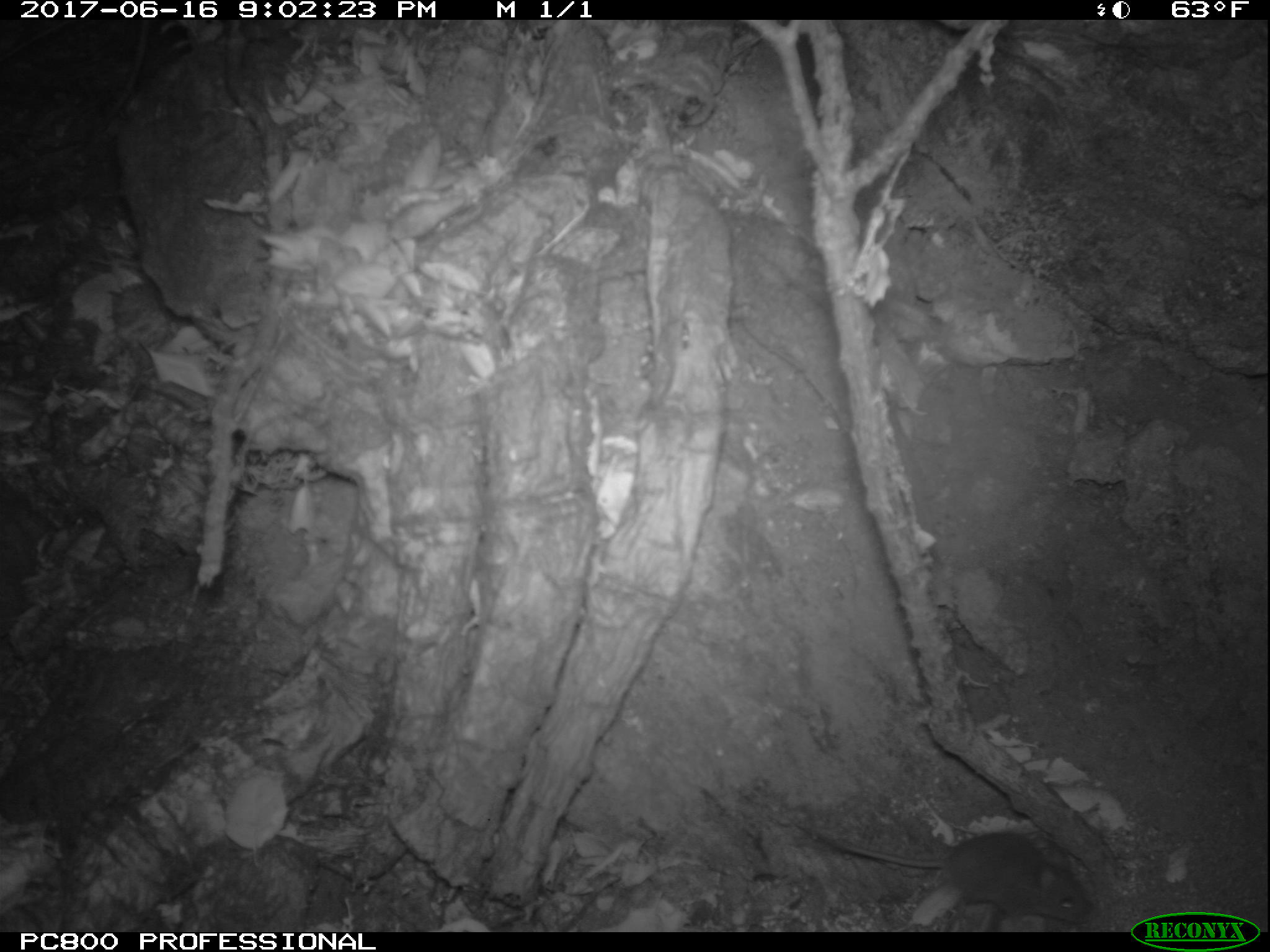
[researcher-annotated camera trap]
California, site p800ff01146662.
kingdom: Animalia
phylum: Chordata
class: Mammalia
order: Rodentia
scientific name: Rodentia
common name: rodent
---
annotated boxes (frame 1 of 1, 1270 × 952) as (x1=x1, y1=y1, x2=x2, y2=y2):
rodent: (x1=785, y1=813, x2=1095, y2=926)